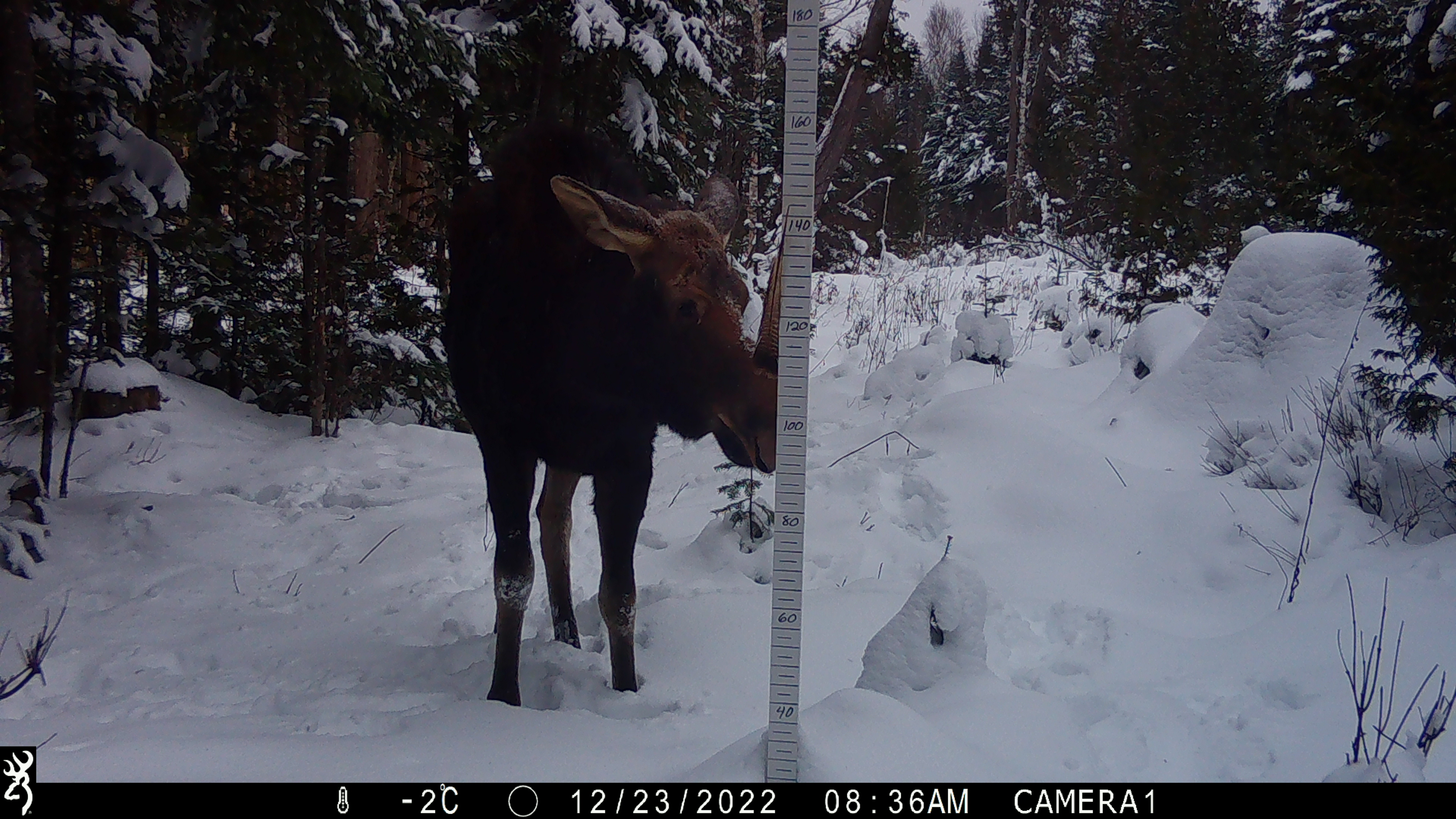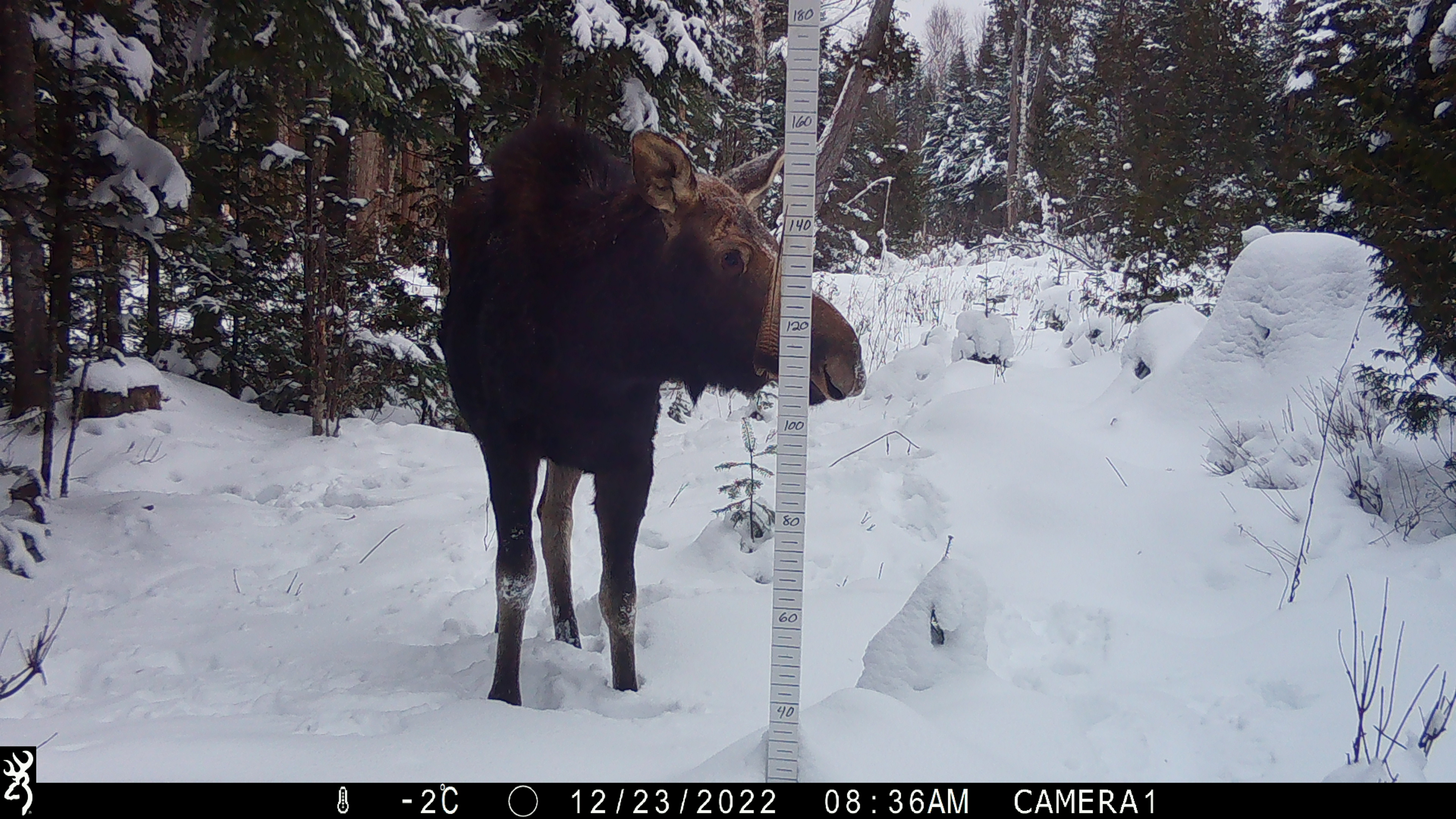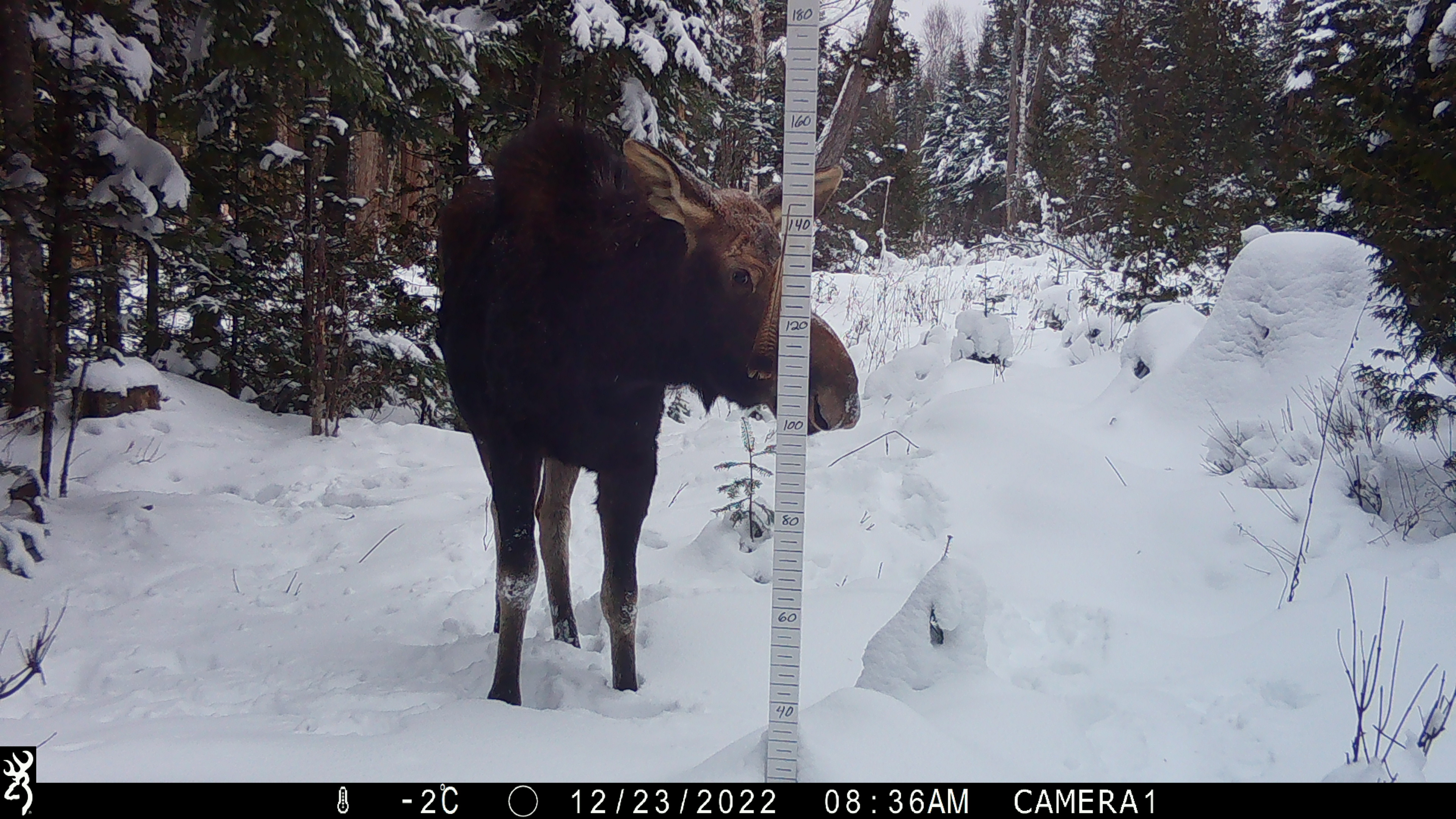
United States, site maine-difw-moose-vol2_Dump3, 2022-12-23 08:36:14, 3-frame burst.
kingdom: Animalia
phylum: Chordata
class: Mammalia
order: Artiodactyla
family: Cervidae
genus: Alces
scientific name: Alces alces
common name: moose